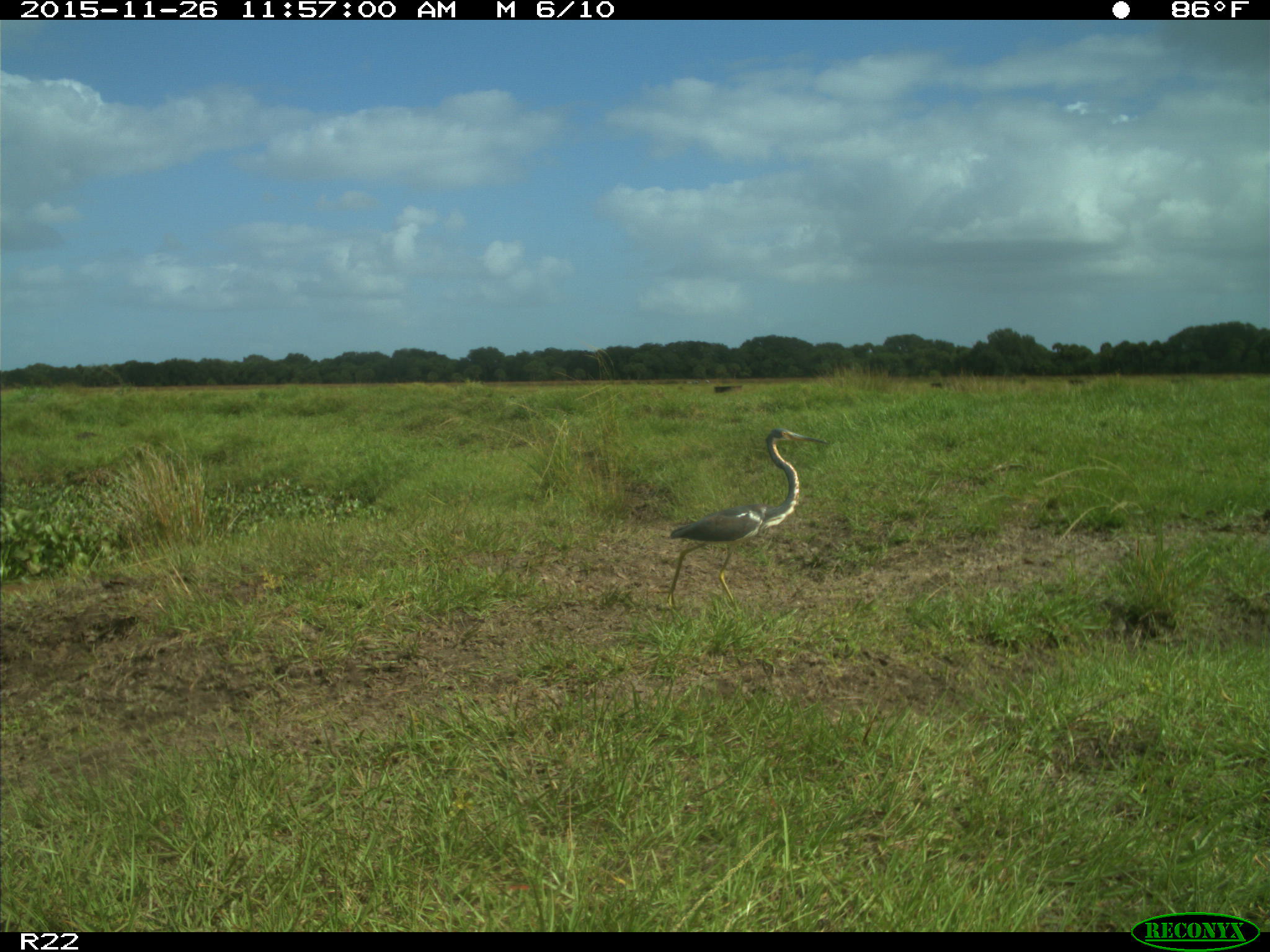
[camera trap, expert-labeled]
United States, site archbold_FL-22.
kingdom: Animalia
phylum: Chordata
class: Aves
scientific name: Aves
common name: birds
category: unidentified bird